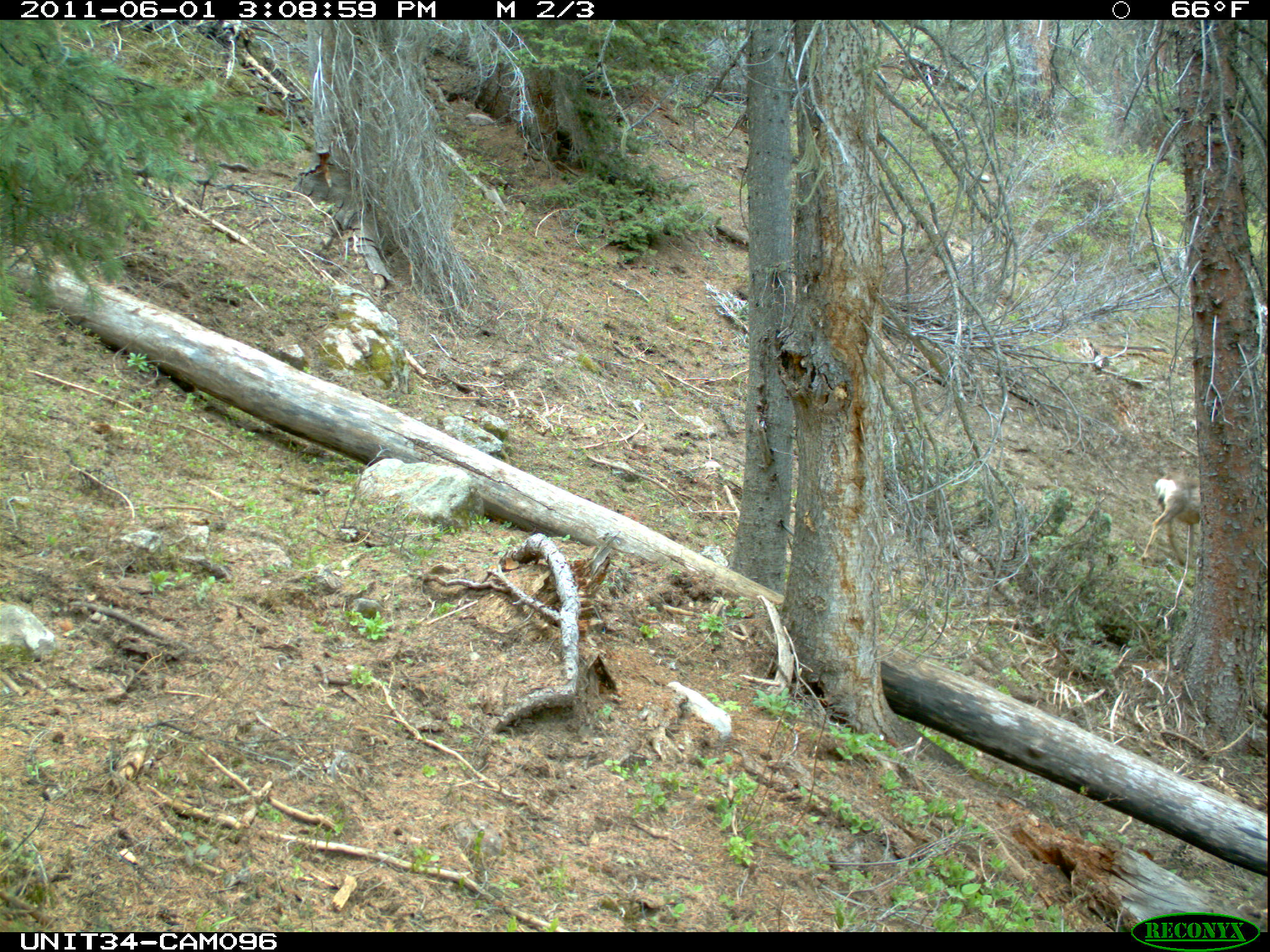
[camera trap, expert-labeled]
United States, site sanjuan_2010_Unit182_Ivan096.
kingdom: Animalia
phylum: Chordata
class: Mammalia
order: Artiodactyla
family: Cervidae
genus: Odocoileus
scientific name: Odocoileus hemionus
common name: mule deer